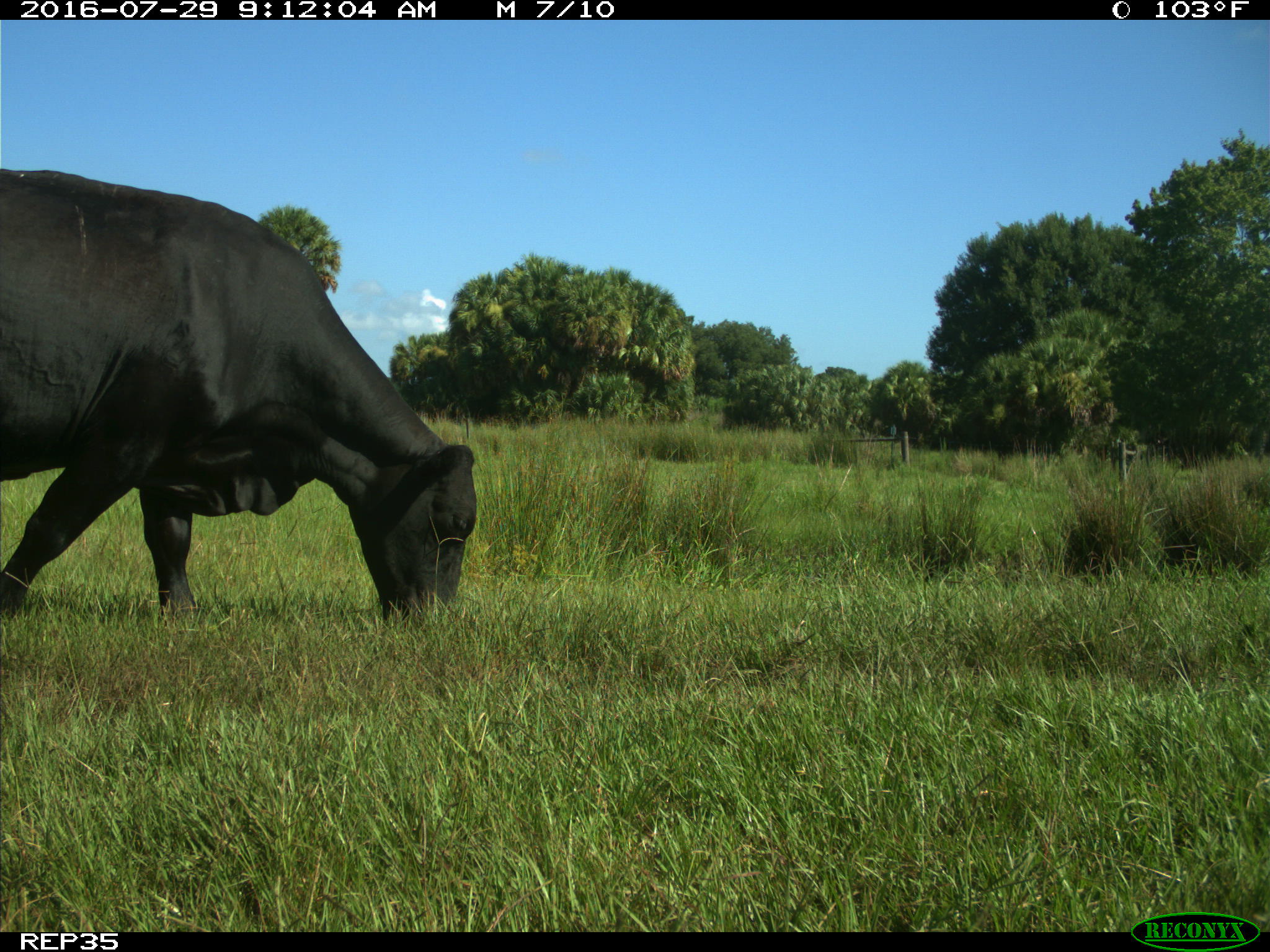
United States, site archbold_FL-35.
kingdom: Animalia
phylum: Chordata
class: Mammalia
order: Artiodactyla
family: Bovidae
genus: Bos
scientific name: Bos taurus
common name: domestic cow